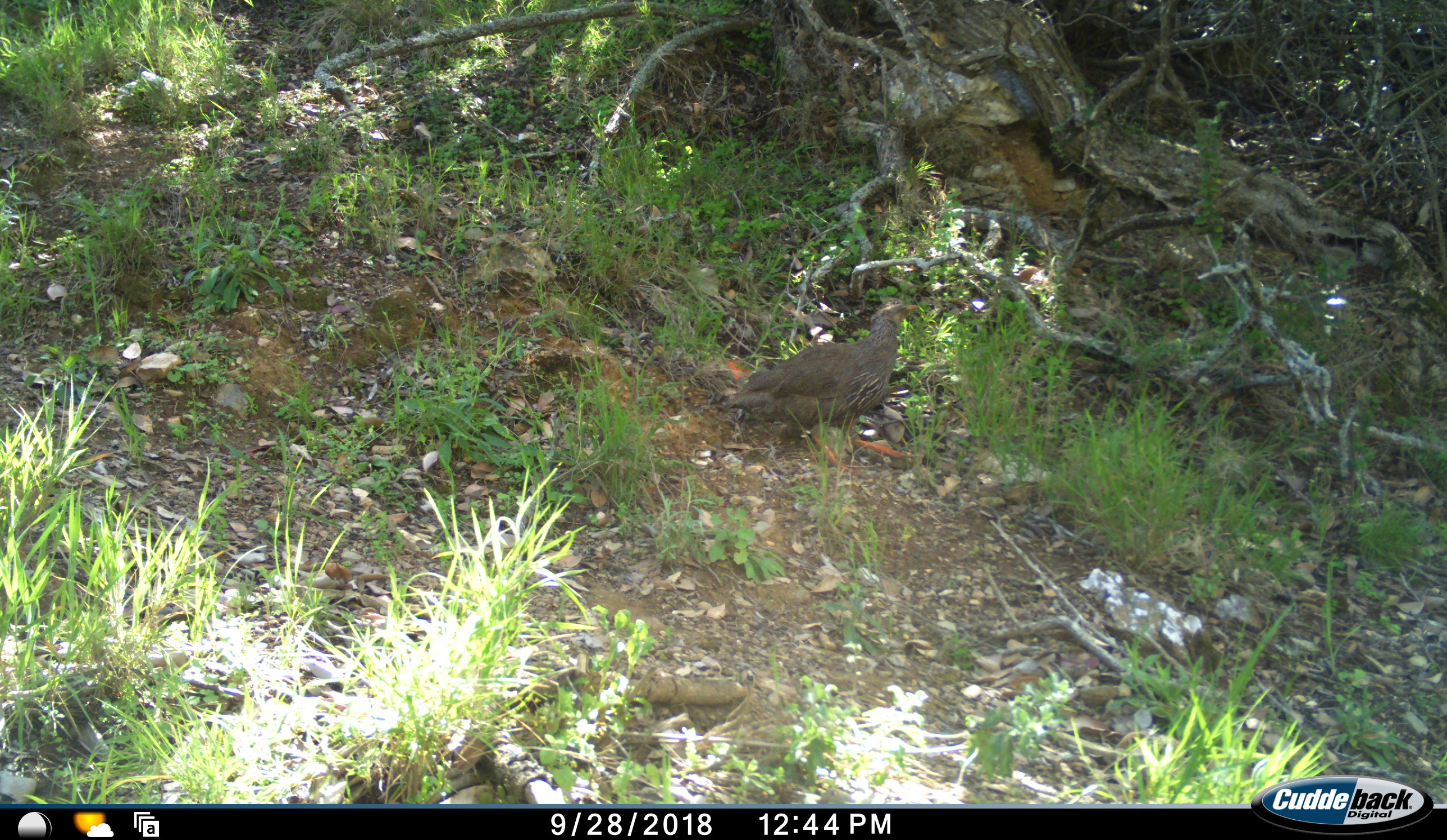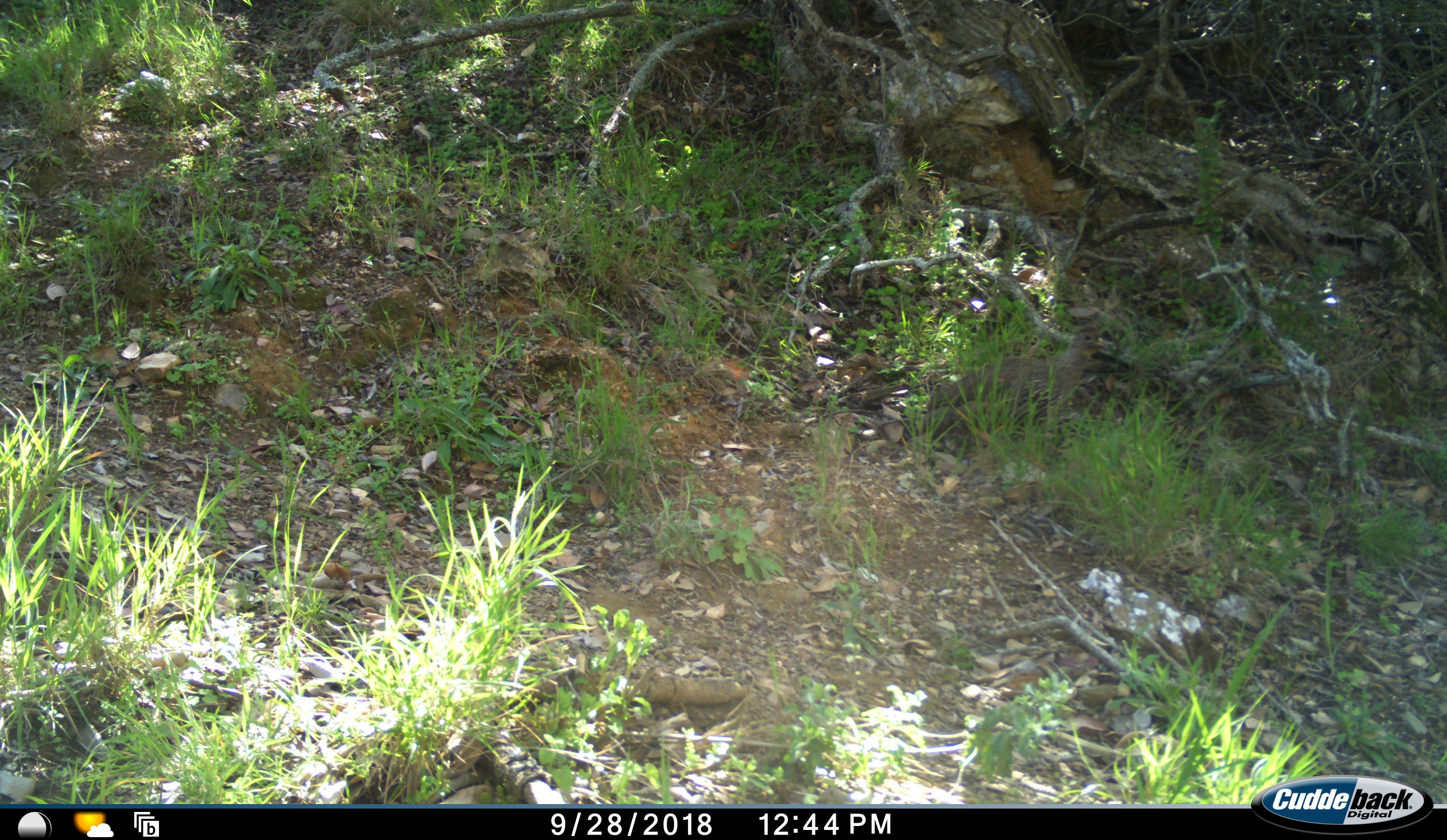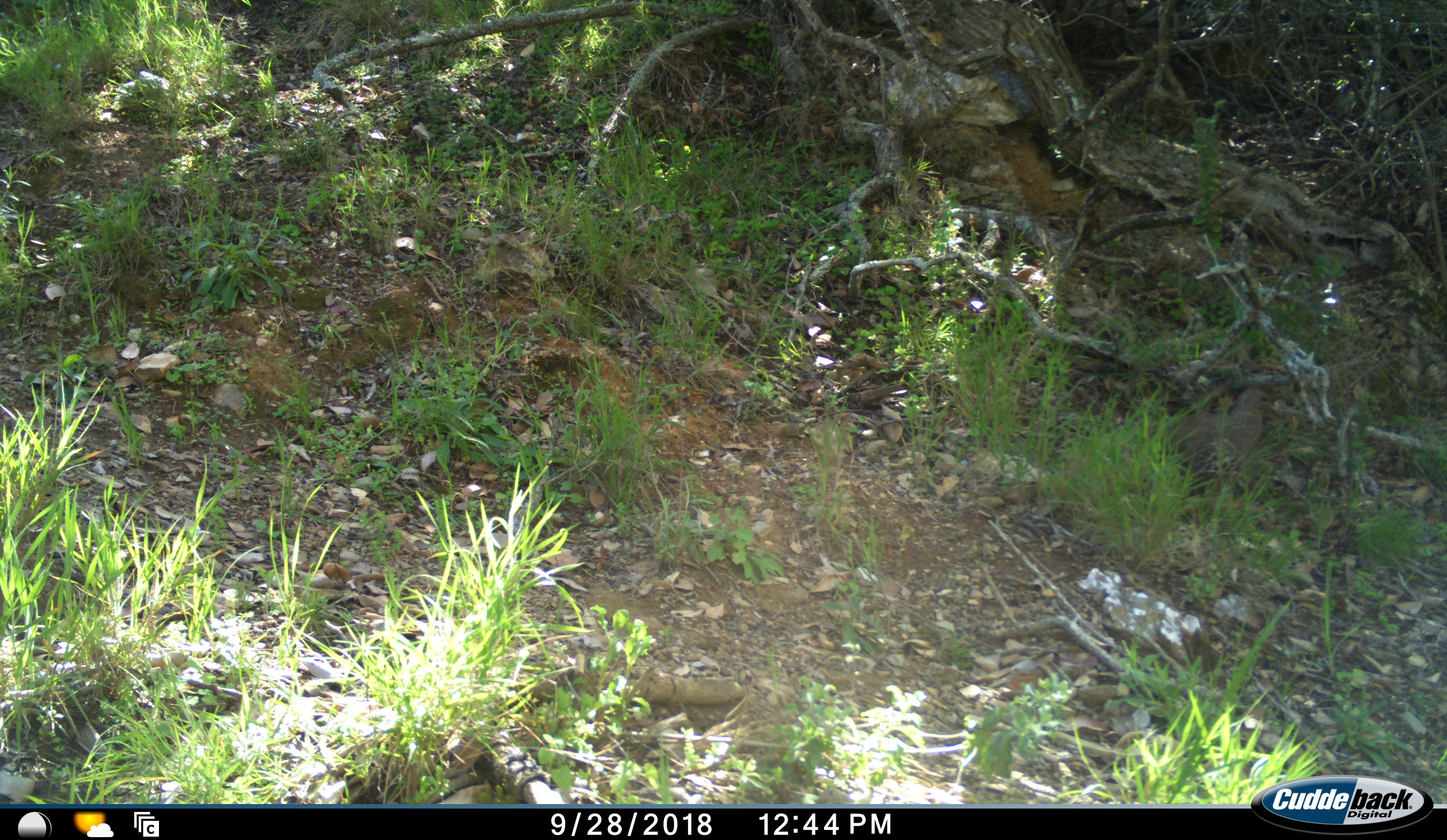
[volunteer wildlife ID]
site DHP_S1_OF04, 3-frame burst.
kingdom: Animalia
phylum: Chordata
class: Aves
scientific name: Aves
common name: bird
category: birdother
Birdother (bird) (Aves), count 1. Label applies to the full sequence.